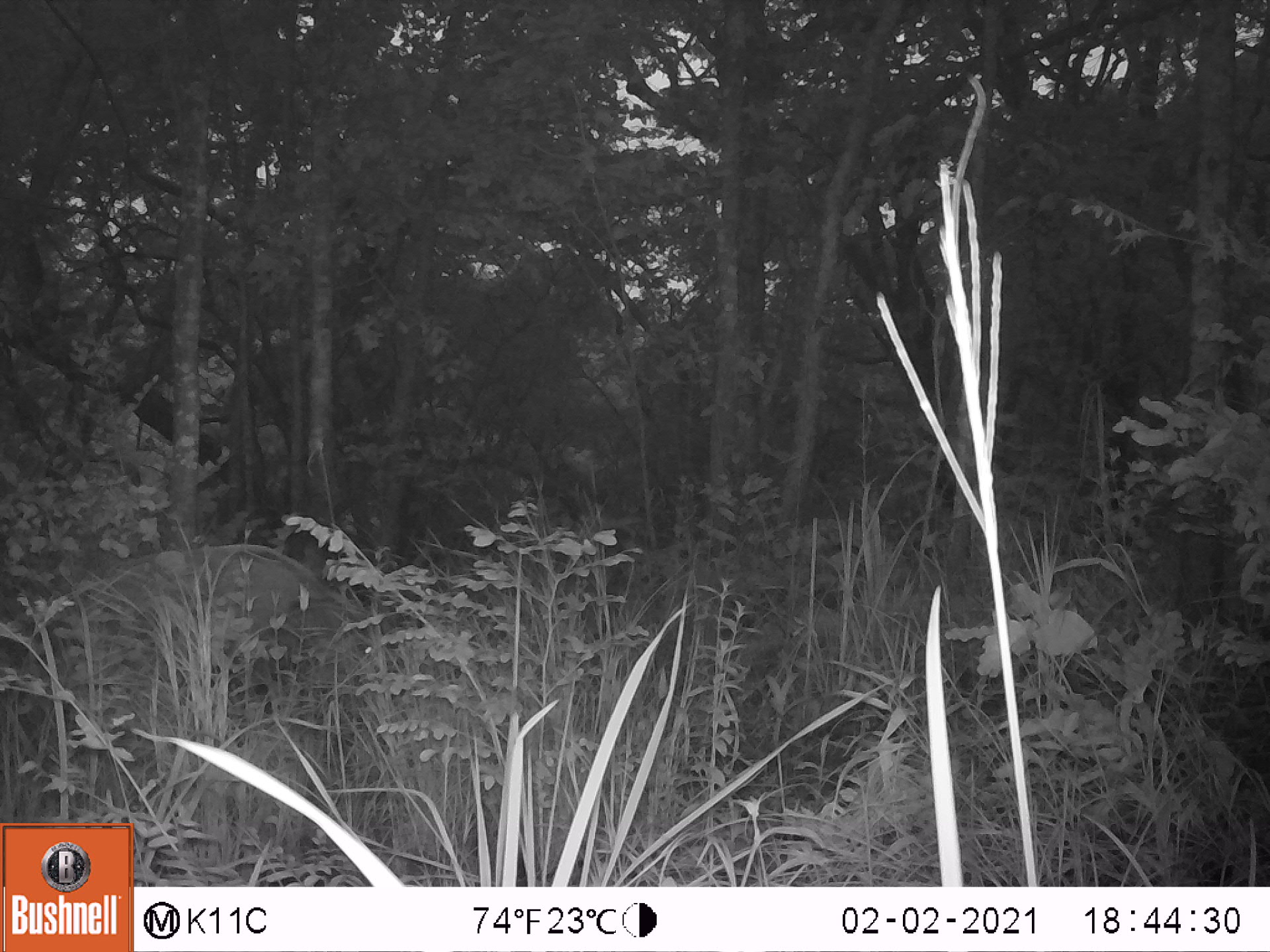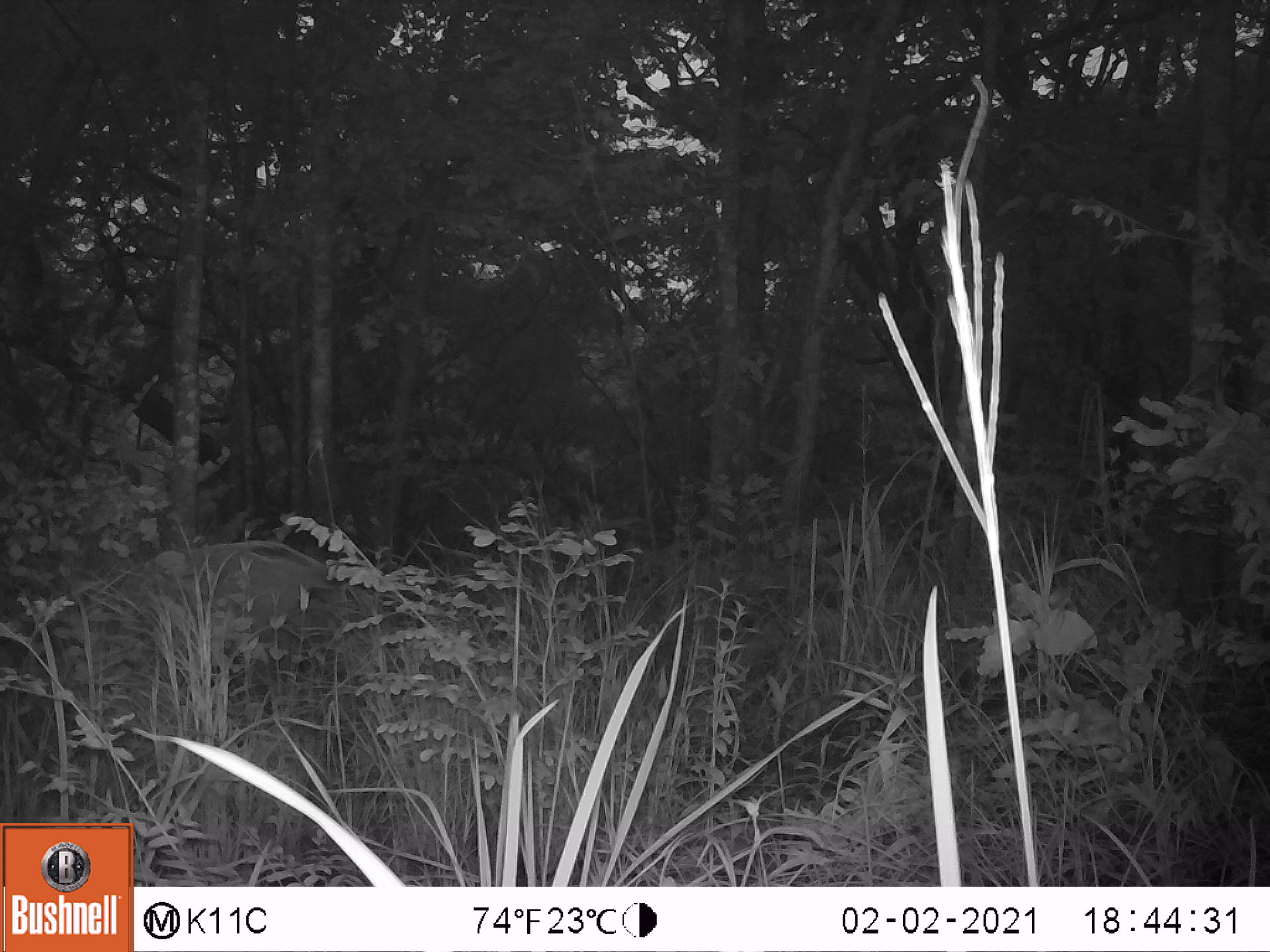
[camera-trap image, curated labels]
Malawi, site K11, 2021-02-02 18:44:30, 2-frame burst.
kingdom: Animalia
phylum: Chordata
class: Mammalia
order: Artiodactyla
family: Suidae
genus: Potamochoerus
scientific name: Potamochoerus larvatus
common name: bushpig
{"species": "bushpig (Potamochoerus larvatus)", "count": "1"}